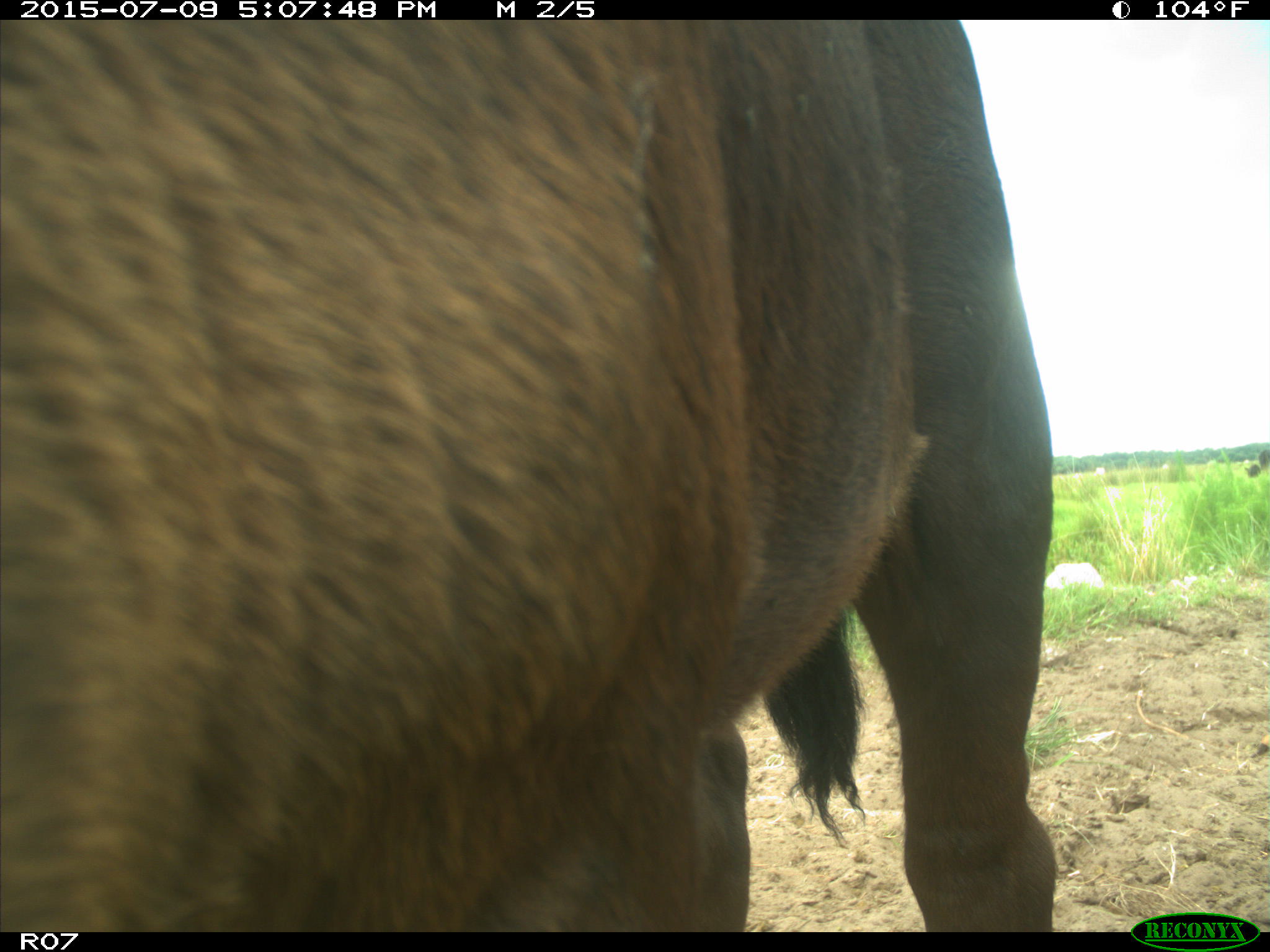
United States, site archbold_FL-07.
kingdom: Animalia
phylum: Chordata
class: Mammalia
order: Artiodactyla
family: Bovidae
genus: Bos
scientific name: Bos taurus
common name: domestic cow